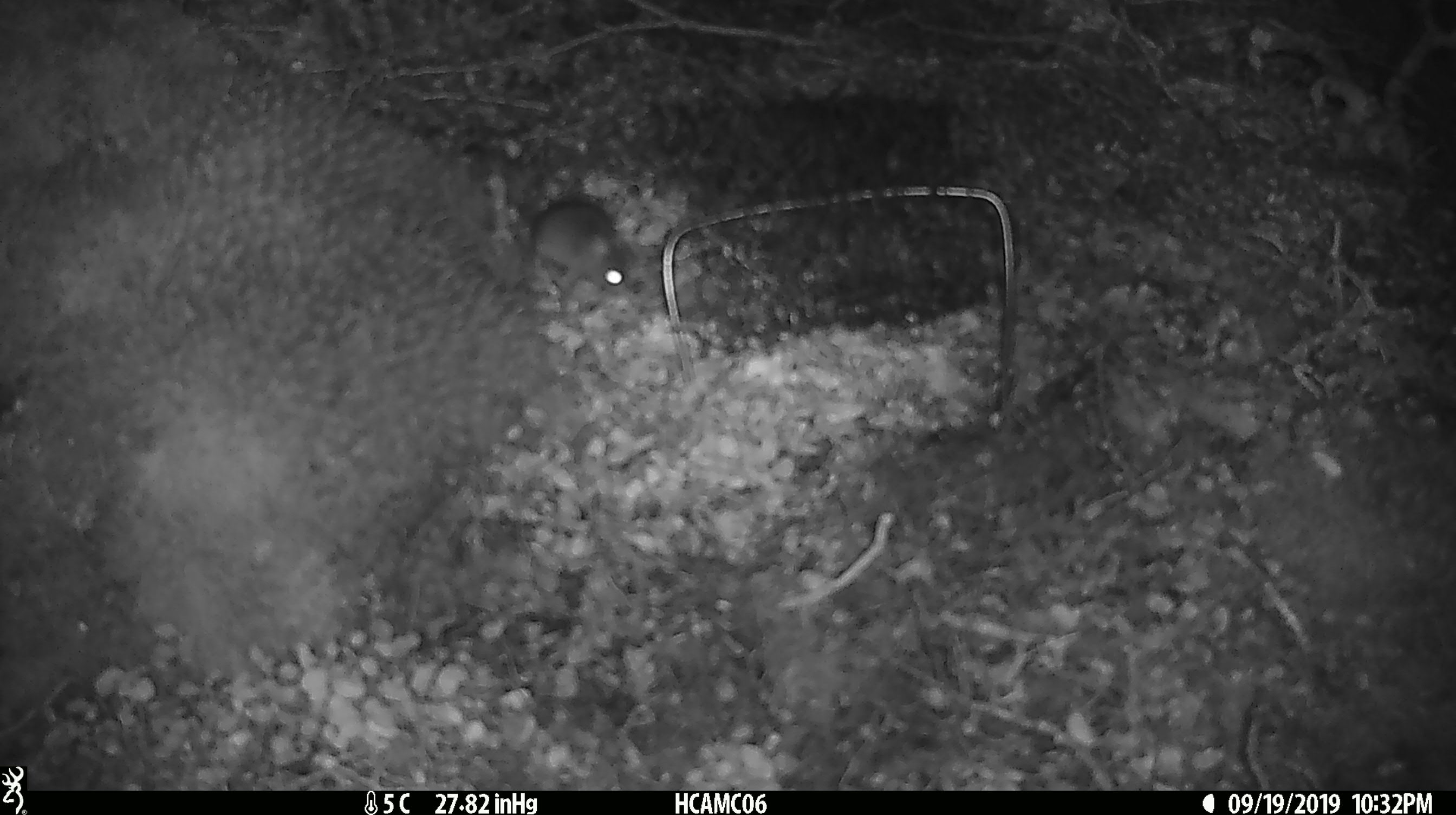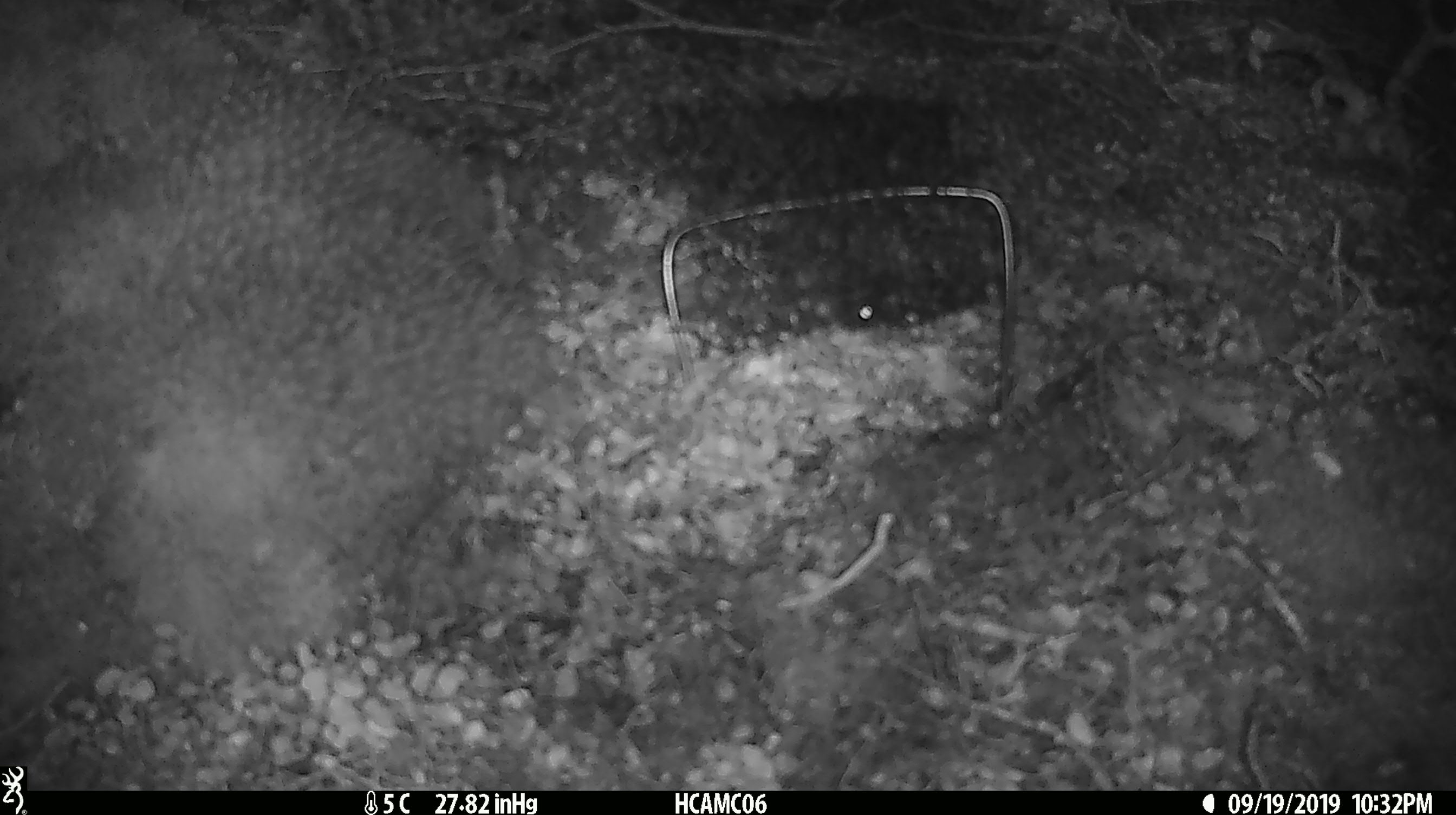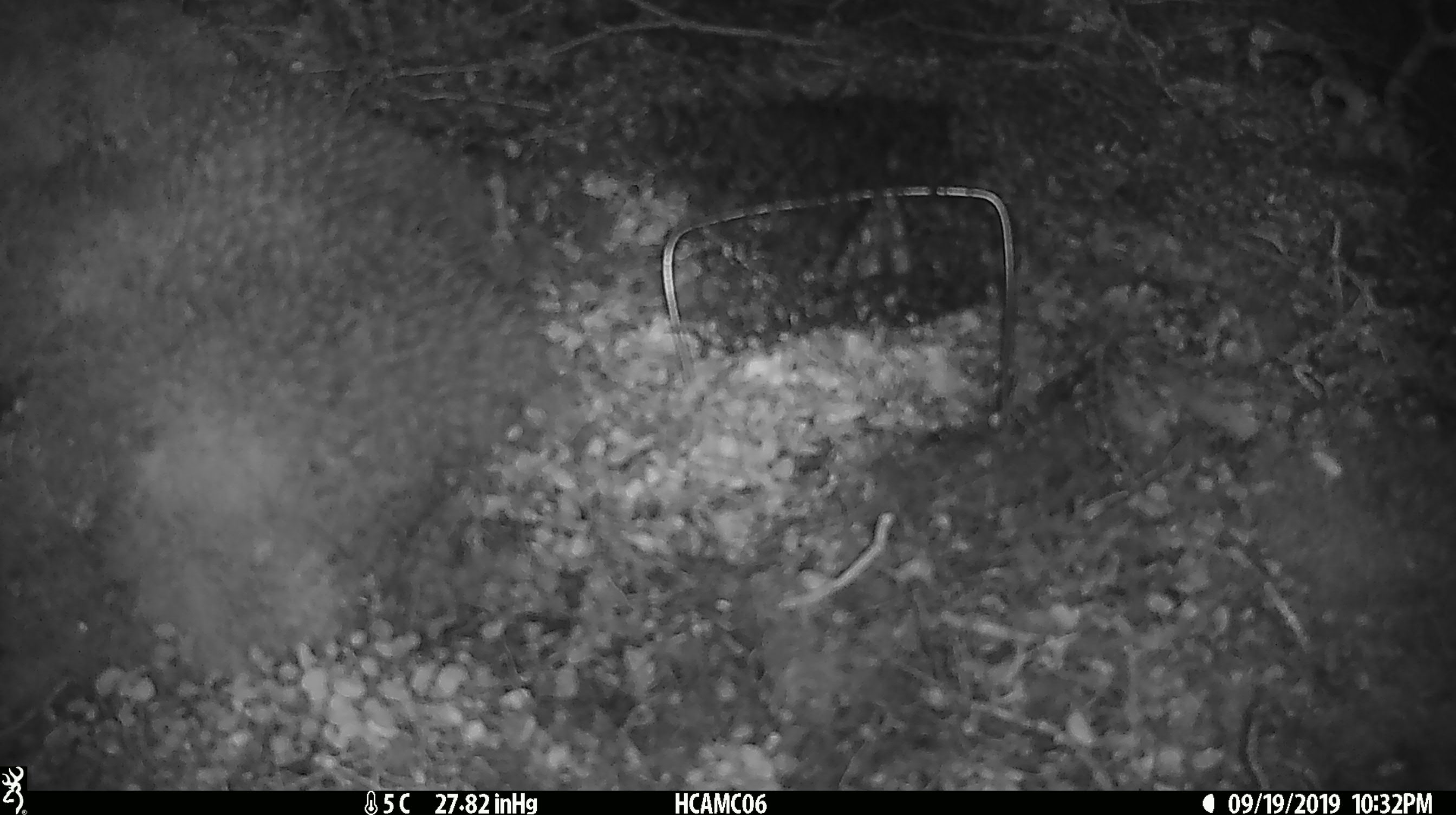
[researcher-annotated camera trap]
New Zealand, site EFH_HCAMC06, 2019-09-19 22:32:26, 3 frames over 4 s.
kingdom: Animalia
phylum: Chordata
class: Mammalia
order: Rodentia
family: Muridae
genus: Mus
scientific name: Mus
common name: mouse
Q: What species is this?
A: Mouse (Mus).